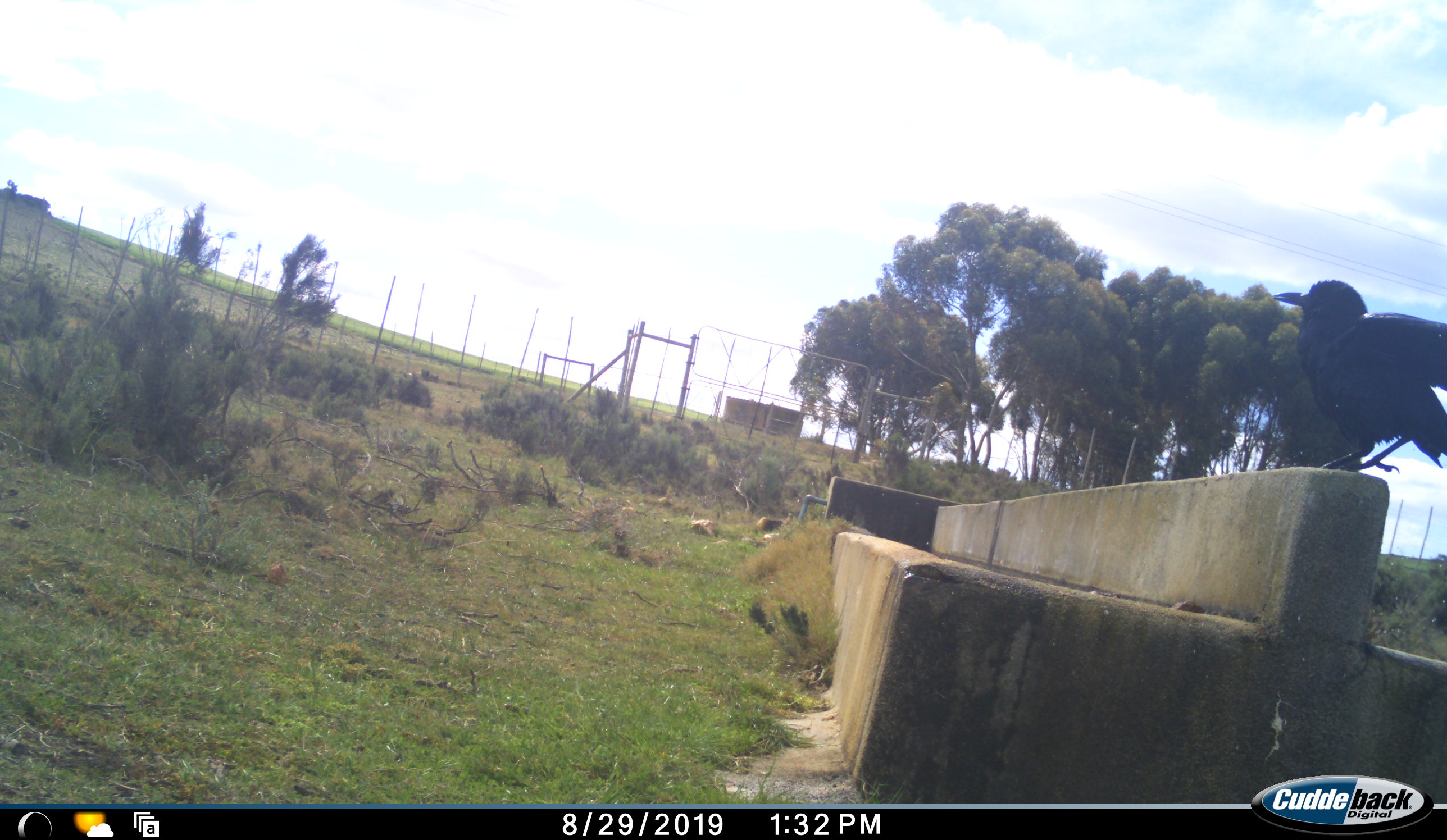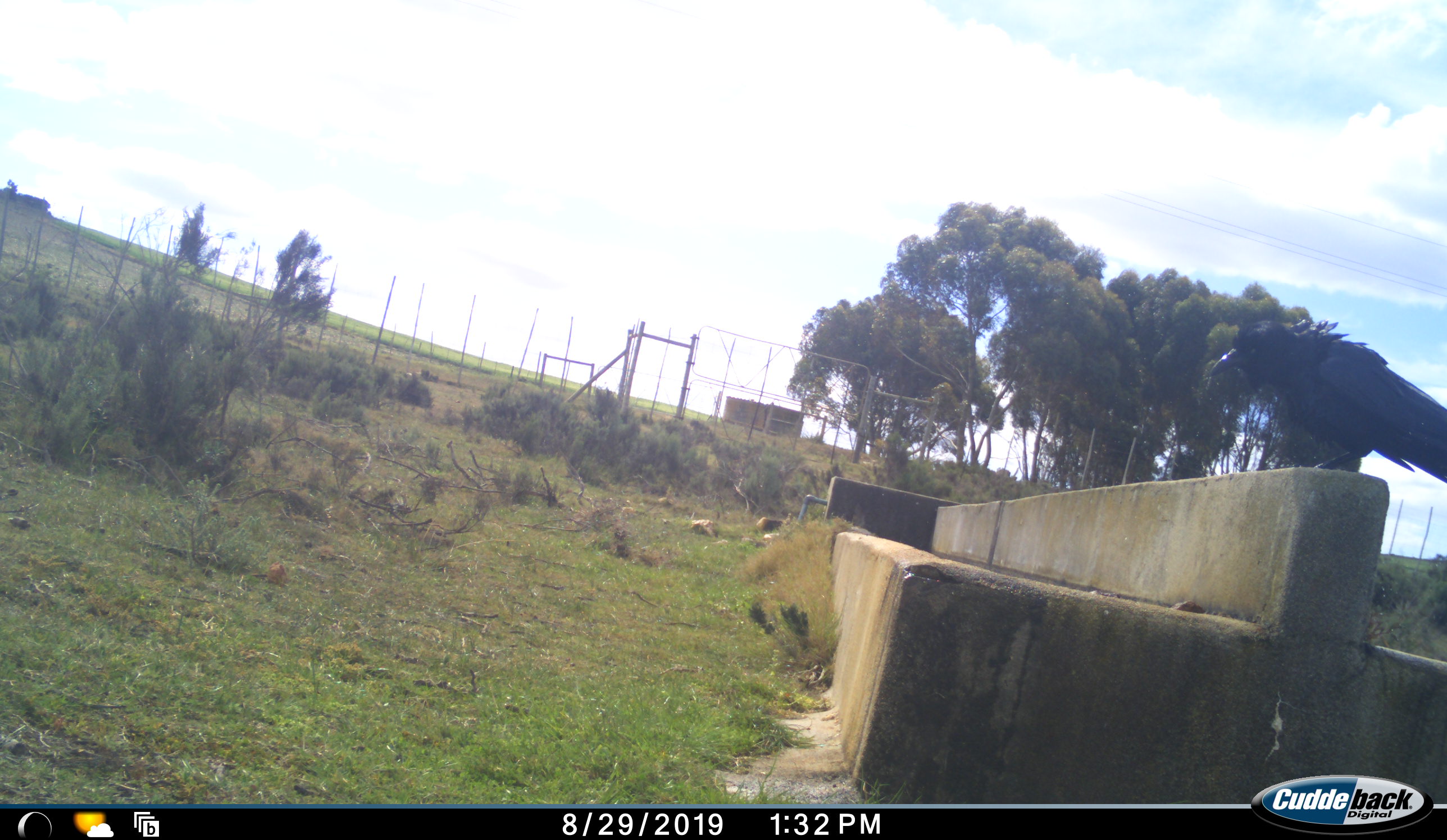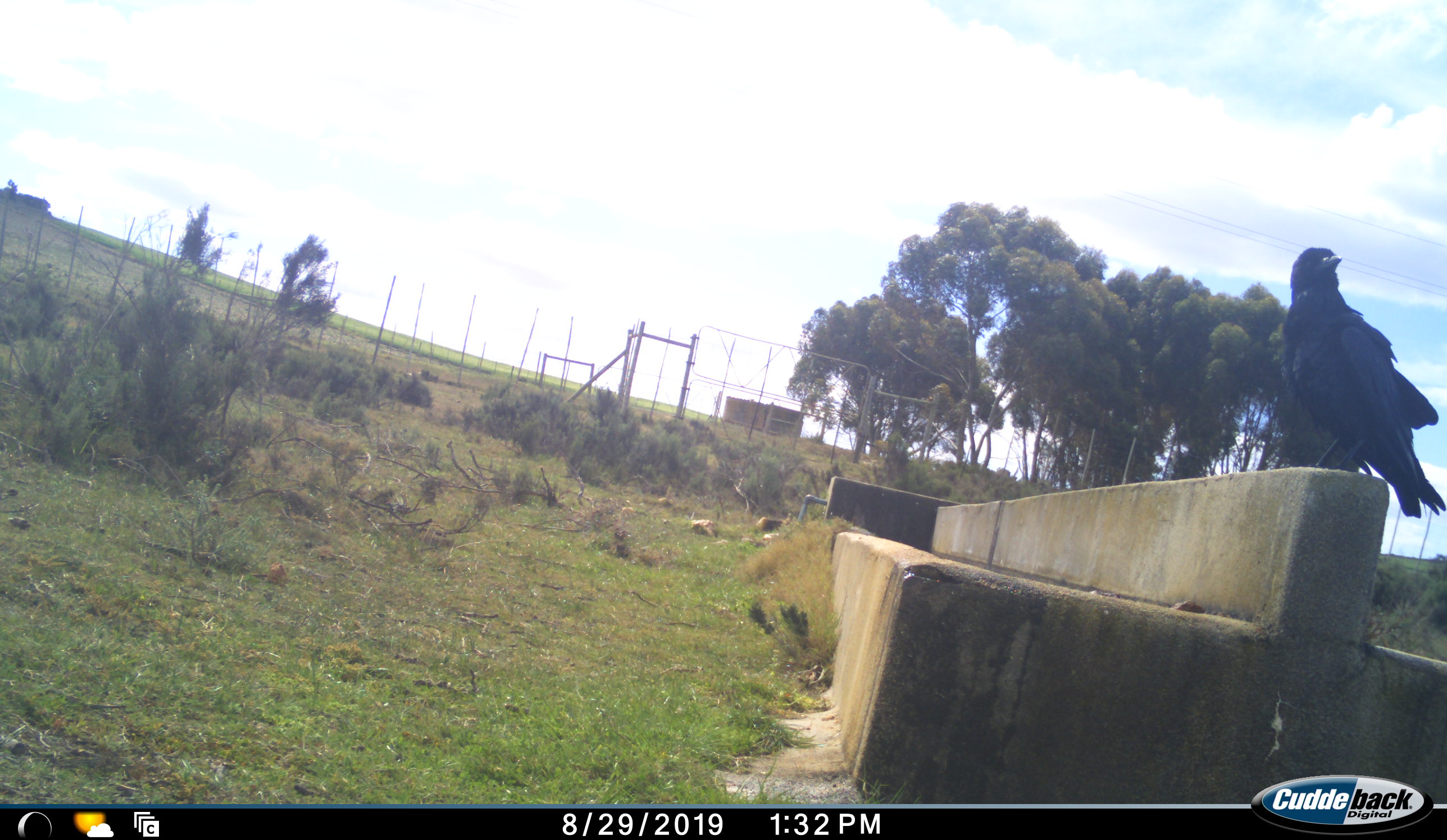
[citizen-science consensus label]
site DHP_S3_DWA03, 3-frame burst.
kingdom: Animalia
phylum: Chordata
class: Aves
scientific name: Aves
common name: bird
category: birdother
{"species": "birdother (bird) (Aves)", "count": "1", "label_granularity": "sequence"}